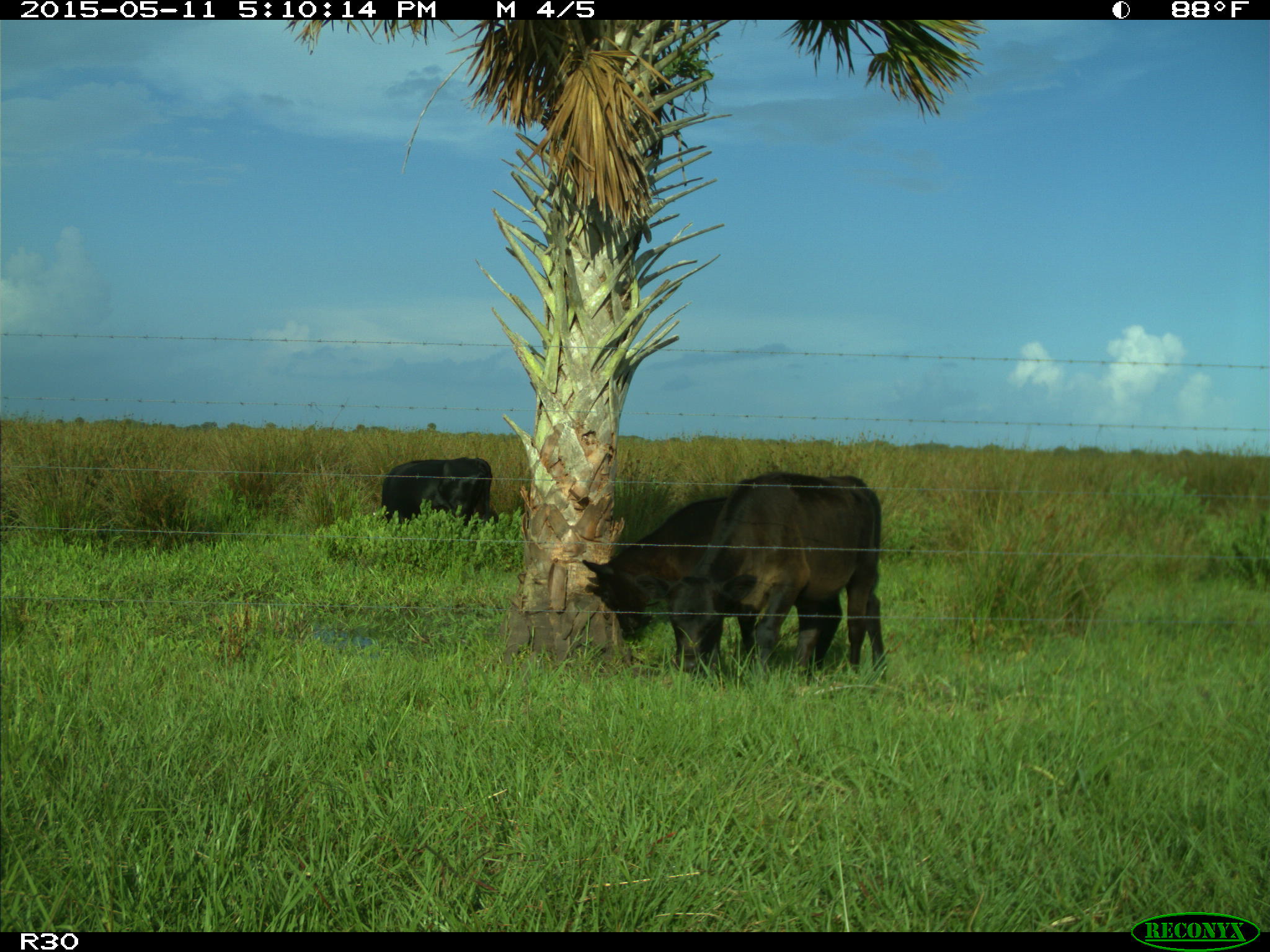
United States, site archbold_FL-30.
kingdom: Animalia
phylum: Chordata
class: Mammalia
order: Artiodactyla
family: Bovidae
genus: Bos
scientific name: Bos taurus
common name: domestic cow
Bos taurus (domestic cow).